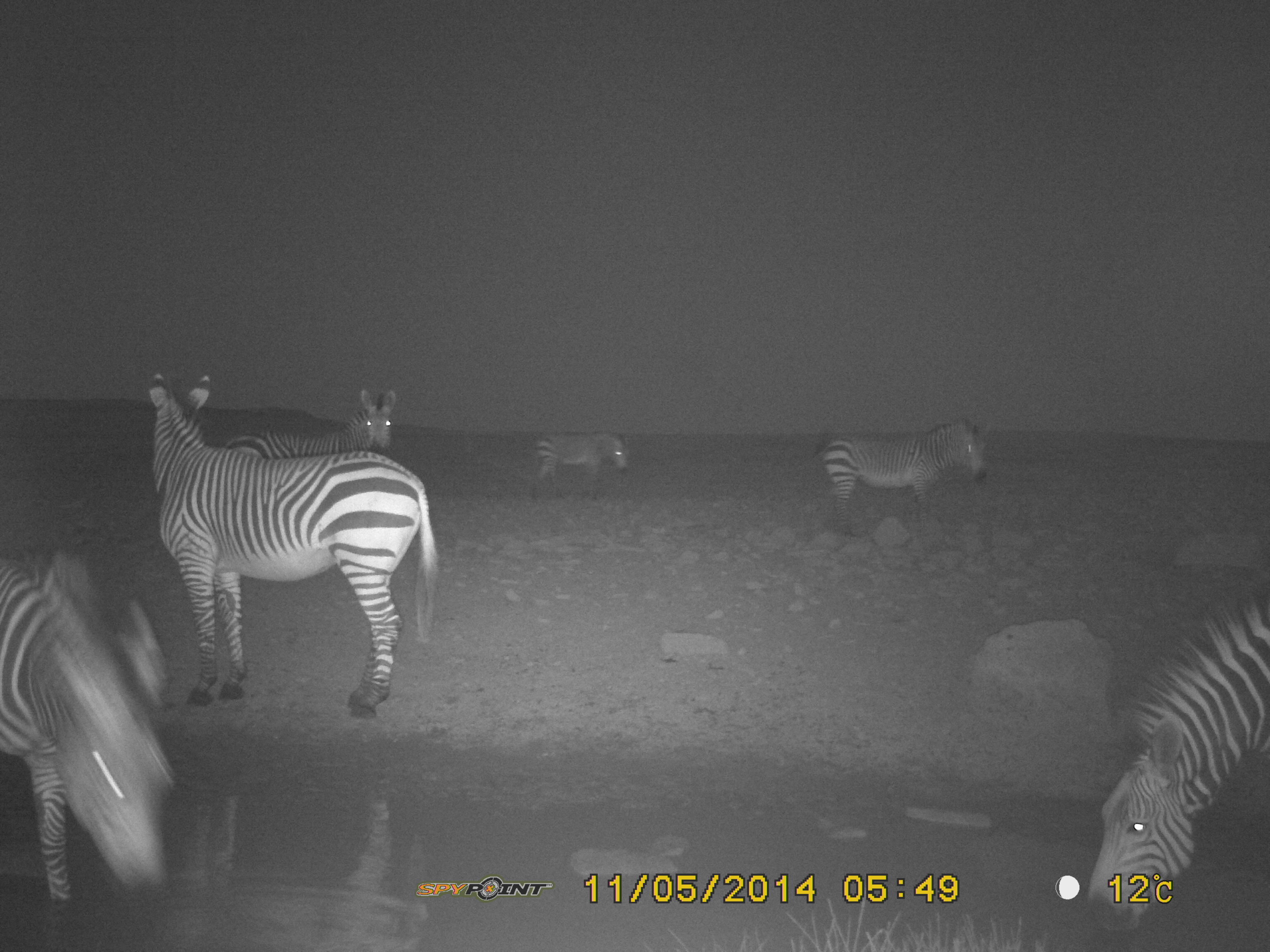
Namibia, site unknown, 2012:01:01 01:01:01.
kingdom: Animalia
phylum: Chordata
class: Mammalia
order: Perissodactyla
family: Equidae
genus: Equus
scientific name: Equus zebra hartmannae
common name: hartmann's mountain zebra